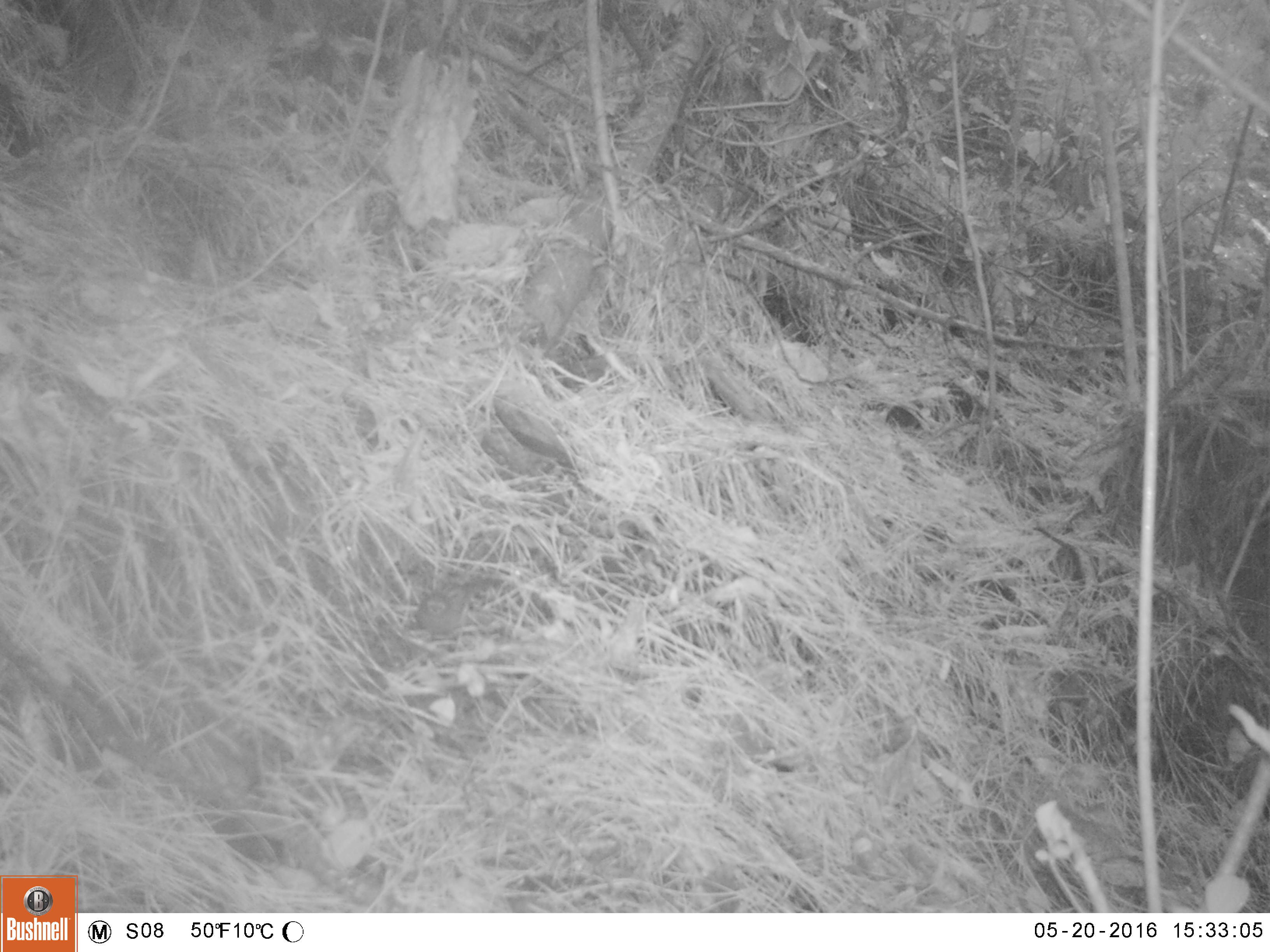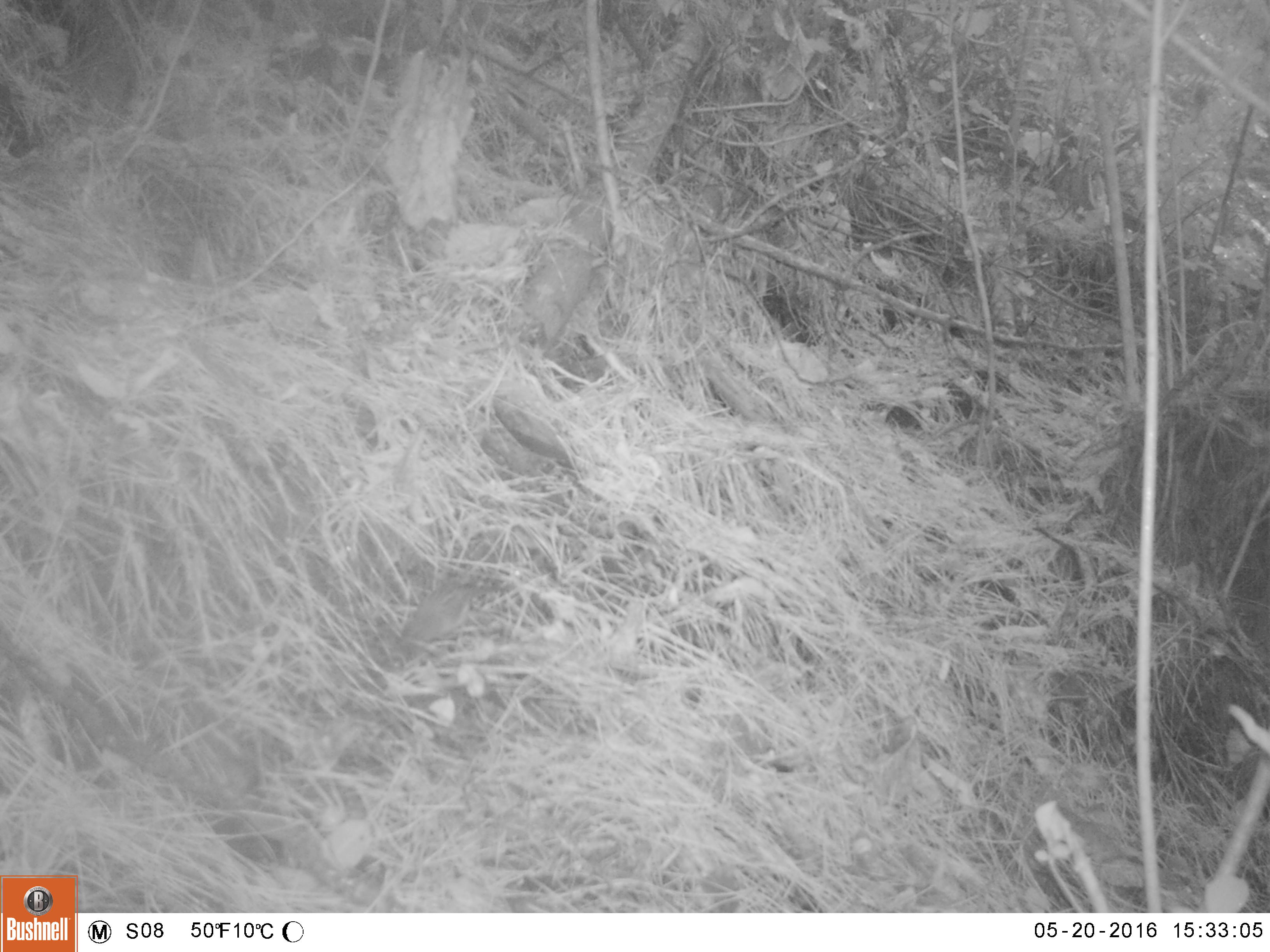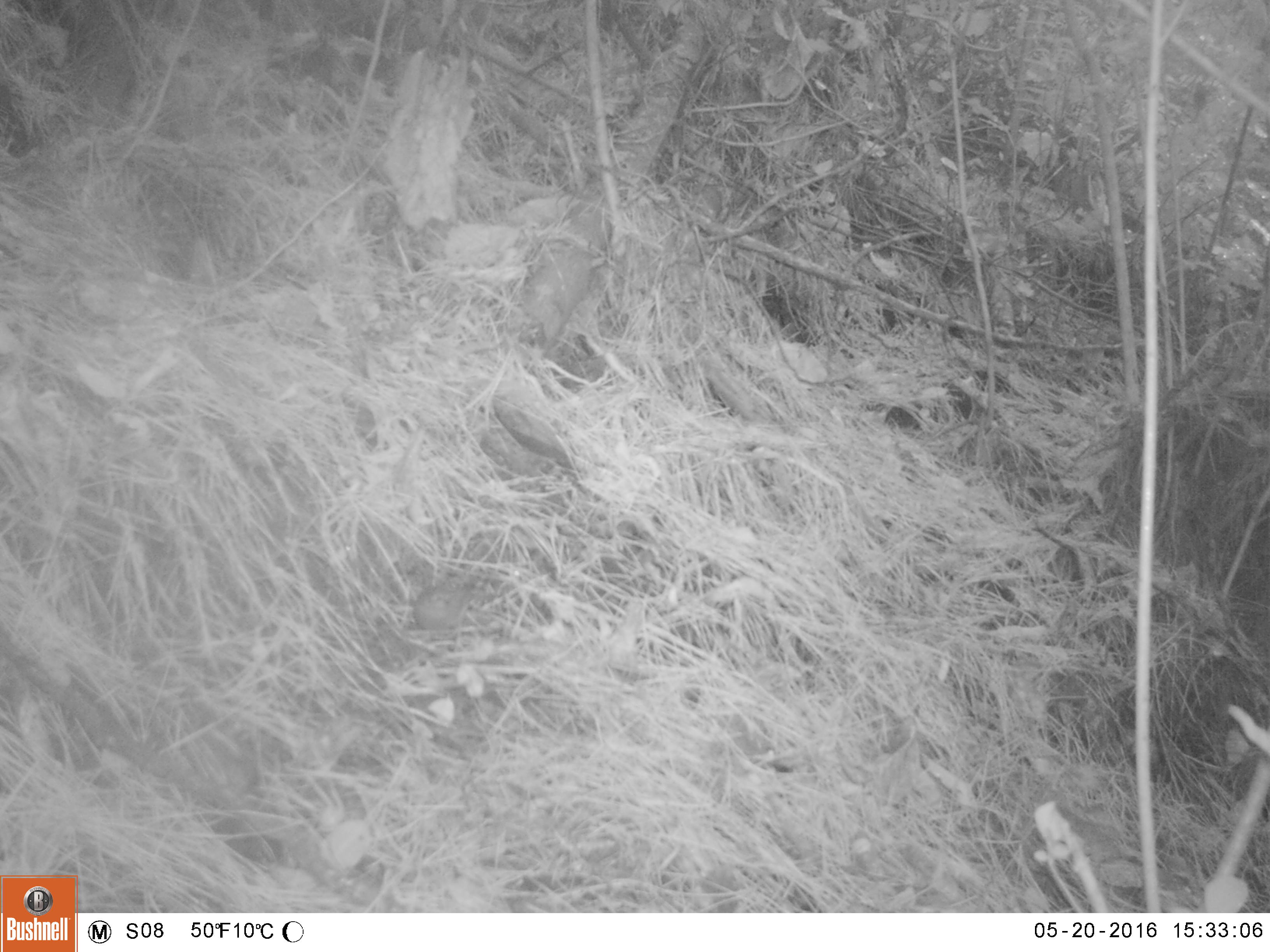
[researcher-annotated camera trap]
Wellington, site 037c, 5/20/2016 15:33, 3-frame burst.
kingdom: Animalia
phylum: Chordata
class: Aves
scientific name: Aves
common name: bird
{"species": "bird (Aves)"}